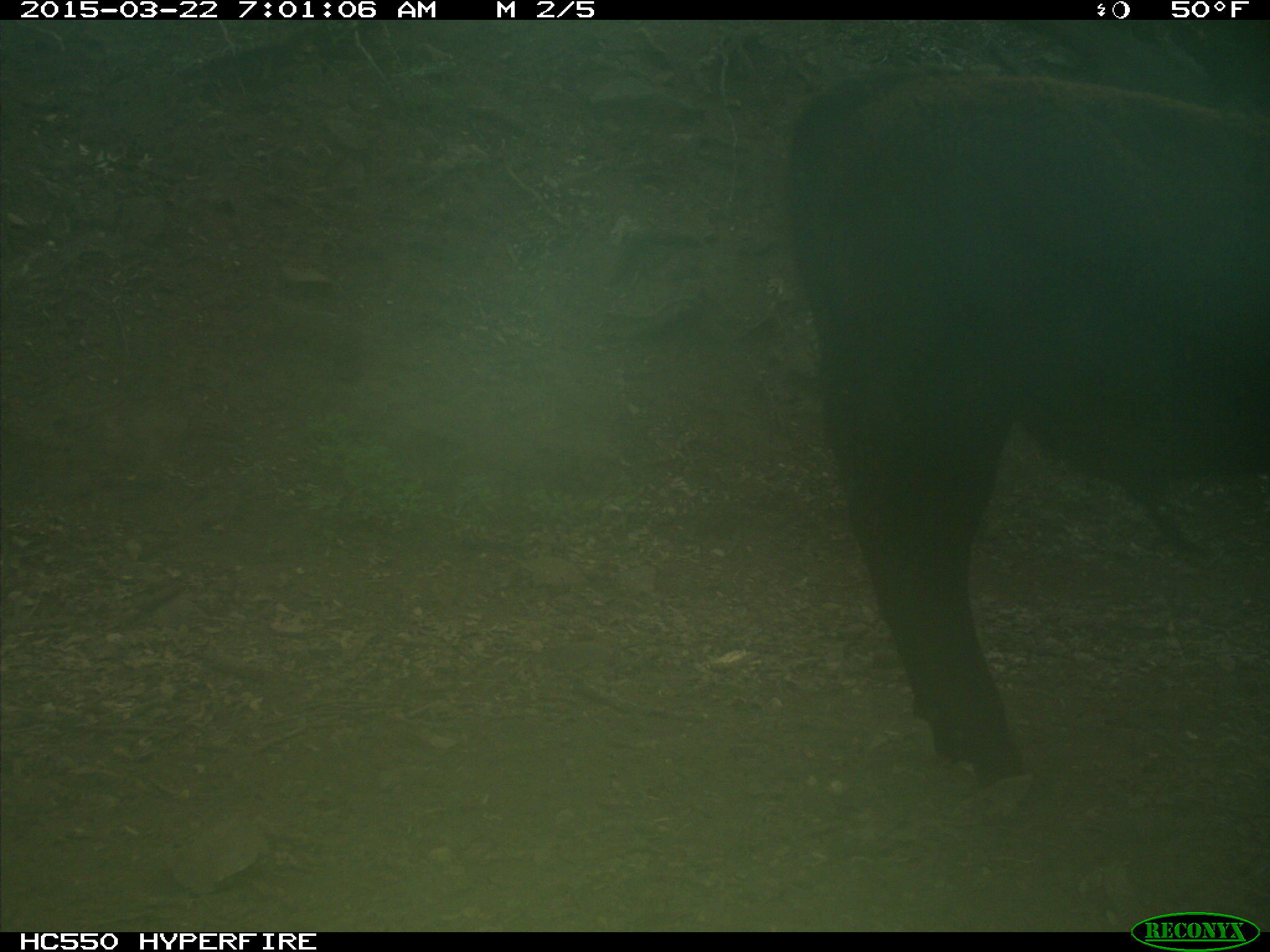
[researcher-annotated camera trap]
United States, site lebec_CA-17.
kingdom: Animalia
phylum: Chordata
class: Mammalia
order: Artiodactyla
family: Bovidae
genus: Bos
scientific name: Bos taurus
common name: domestic cow